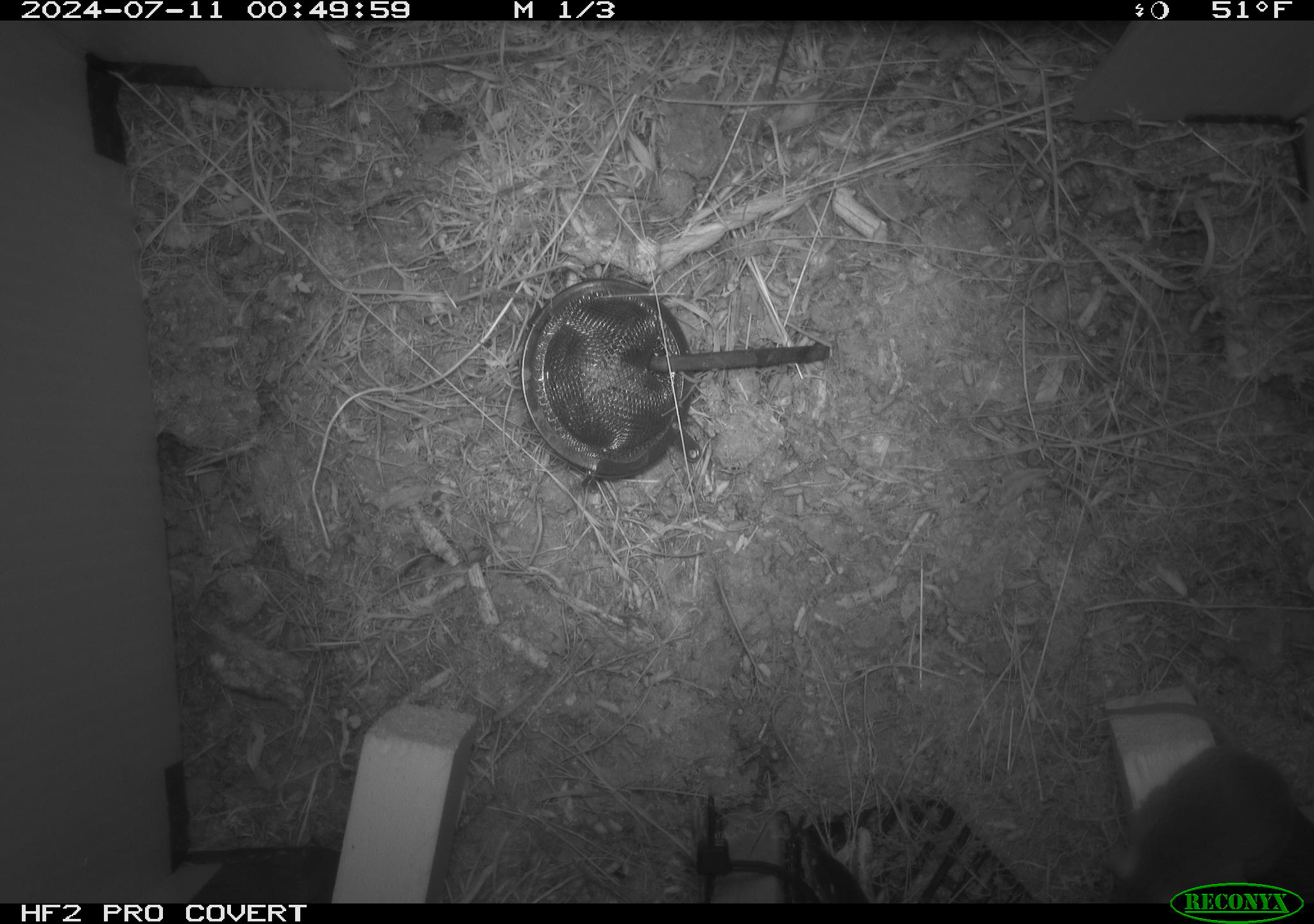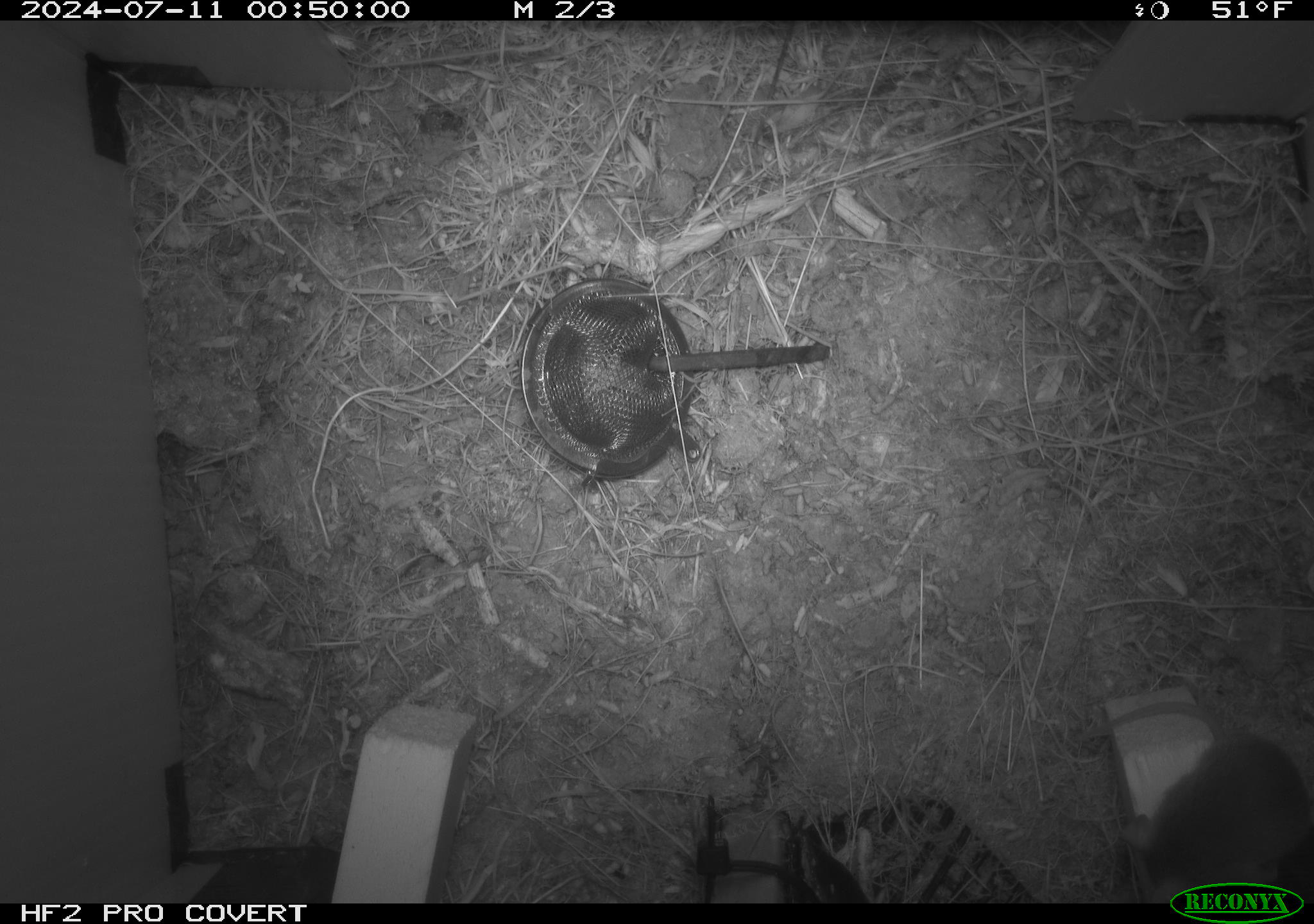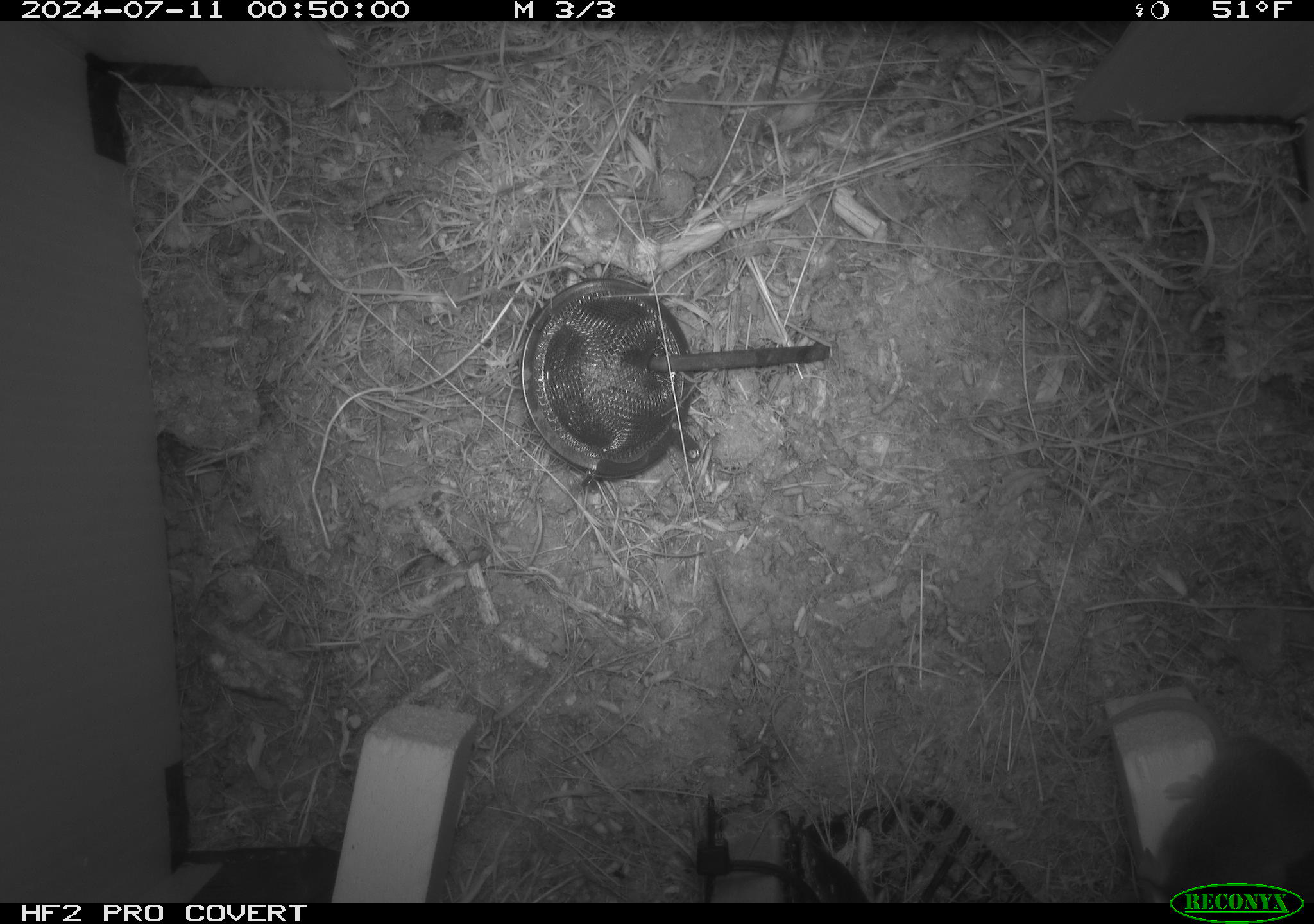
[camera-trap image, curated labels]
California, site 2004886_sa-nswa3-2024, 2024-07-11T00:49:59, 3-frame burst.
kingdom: Animalia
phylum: Chordata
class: Mammalia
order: Rodentia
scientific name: Rodentia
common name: rodent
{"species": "rodent (Rodentia)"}